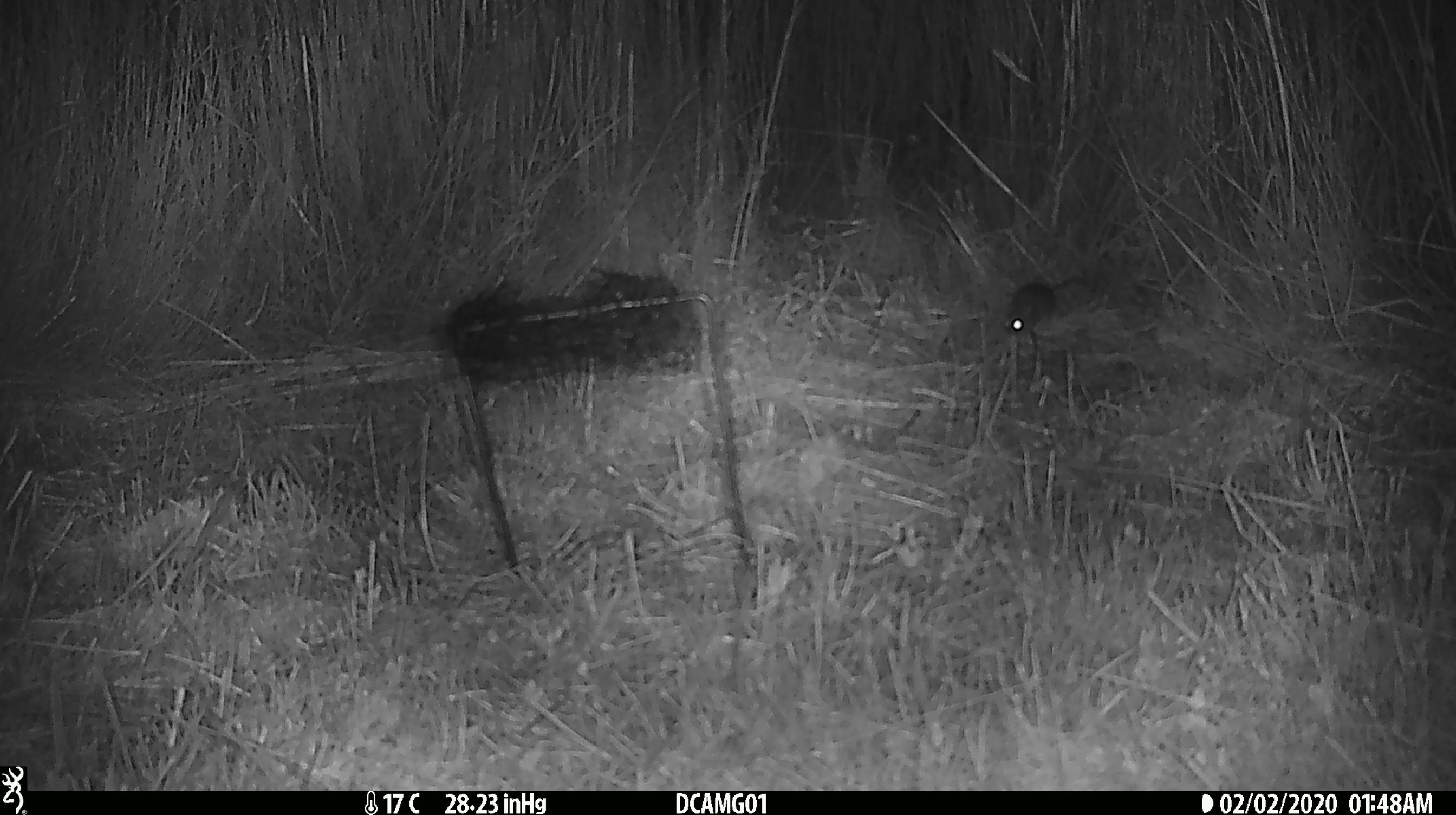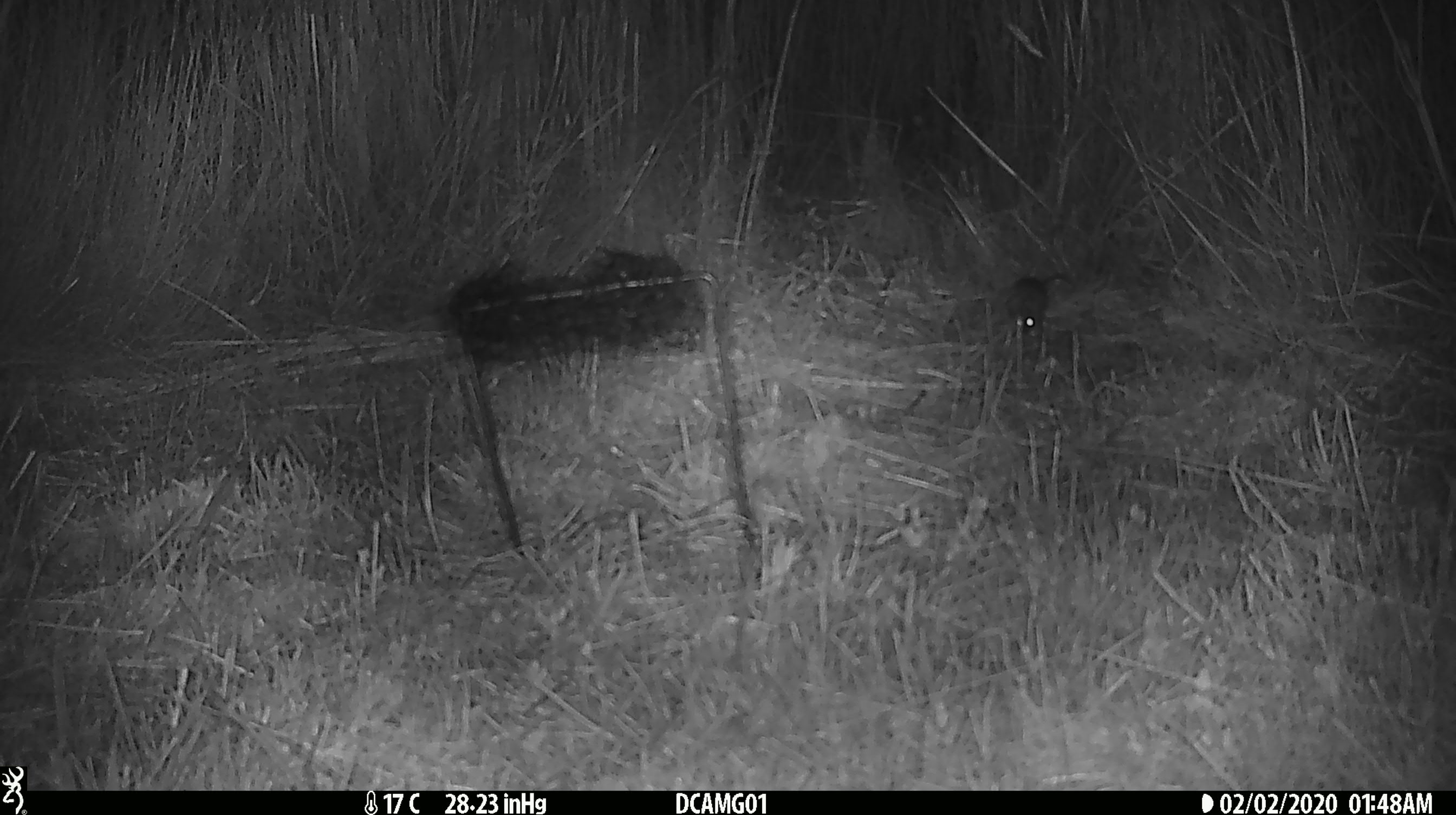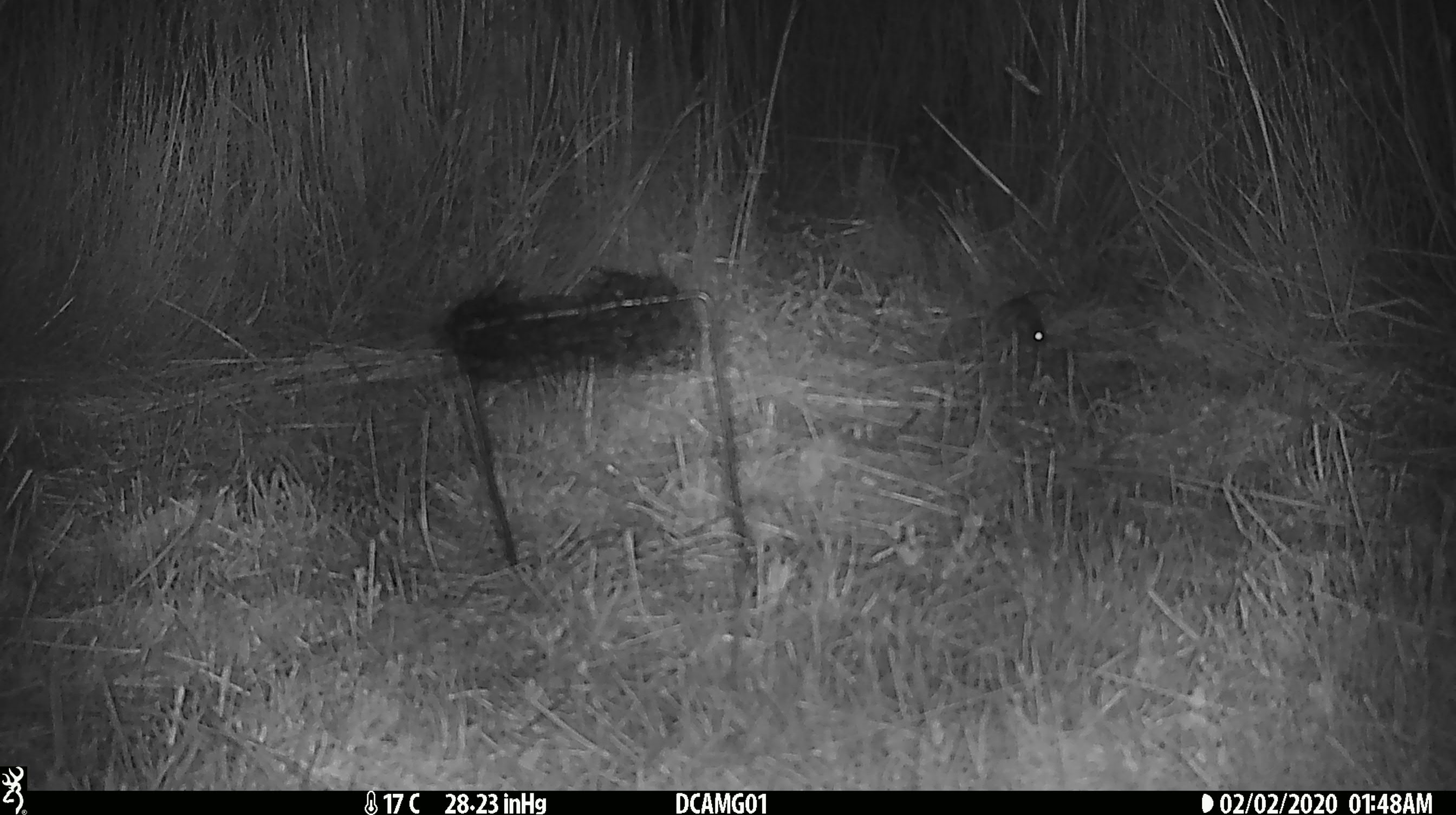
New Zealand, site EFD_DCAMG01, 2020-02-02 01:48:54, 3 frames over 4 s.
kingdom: Animalia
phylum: Chordata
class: Mammalia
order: Rodentia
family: Muridae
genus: Mus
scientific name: Mus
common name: mouse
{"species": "mouse (Mus)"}